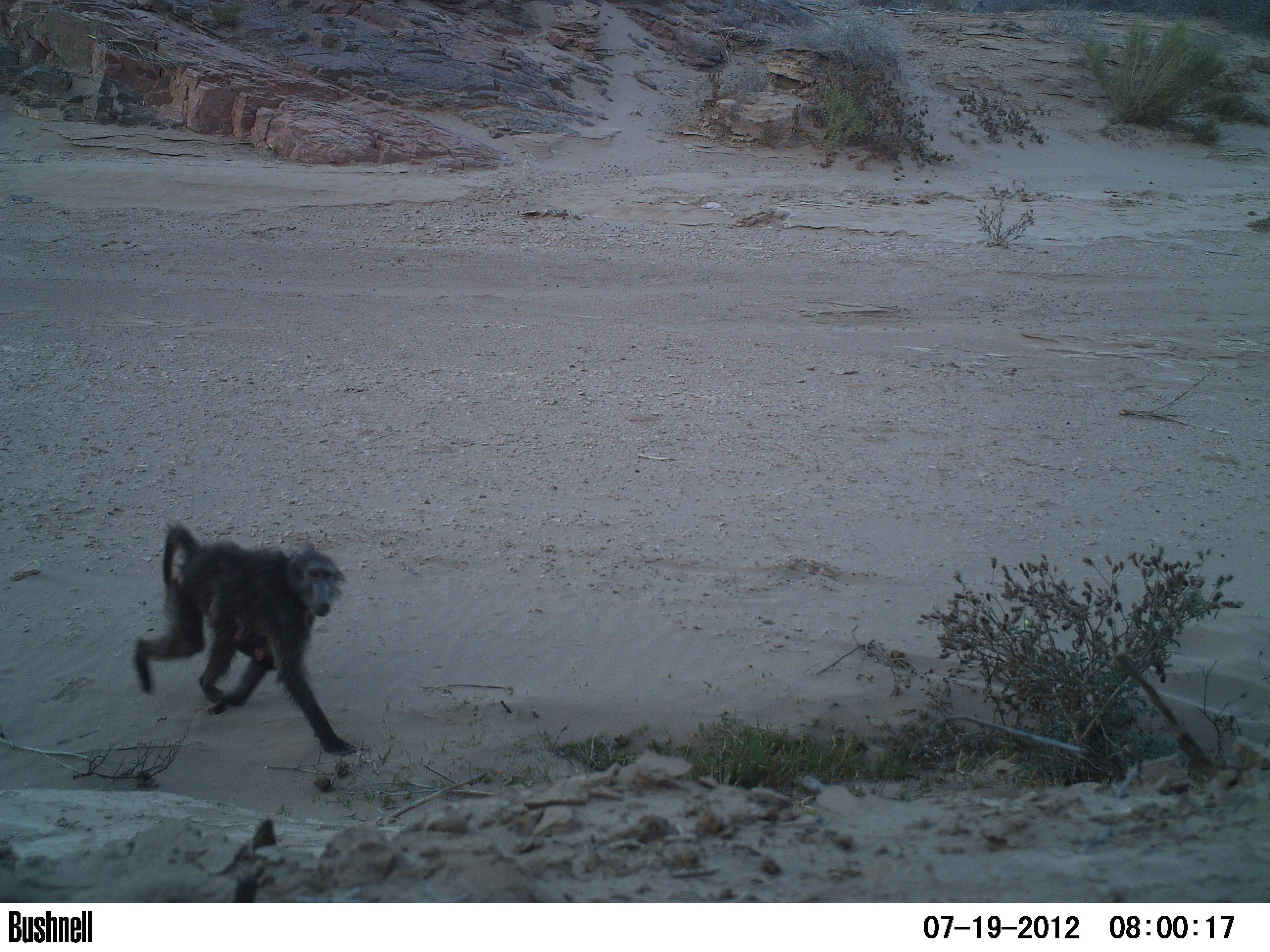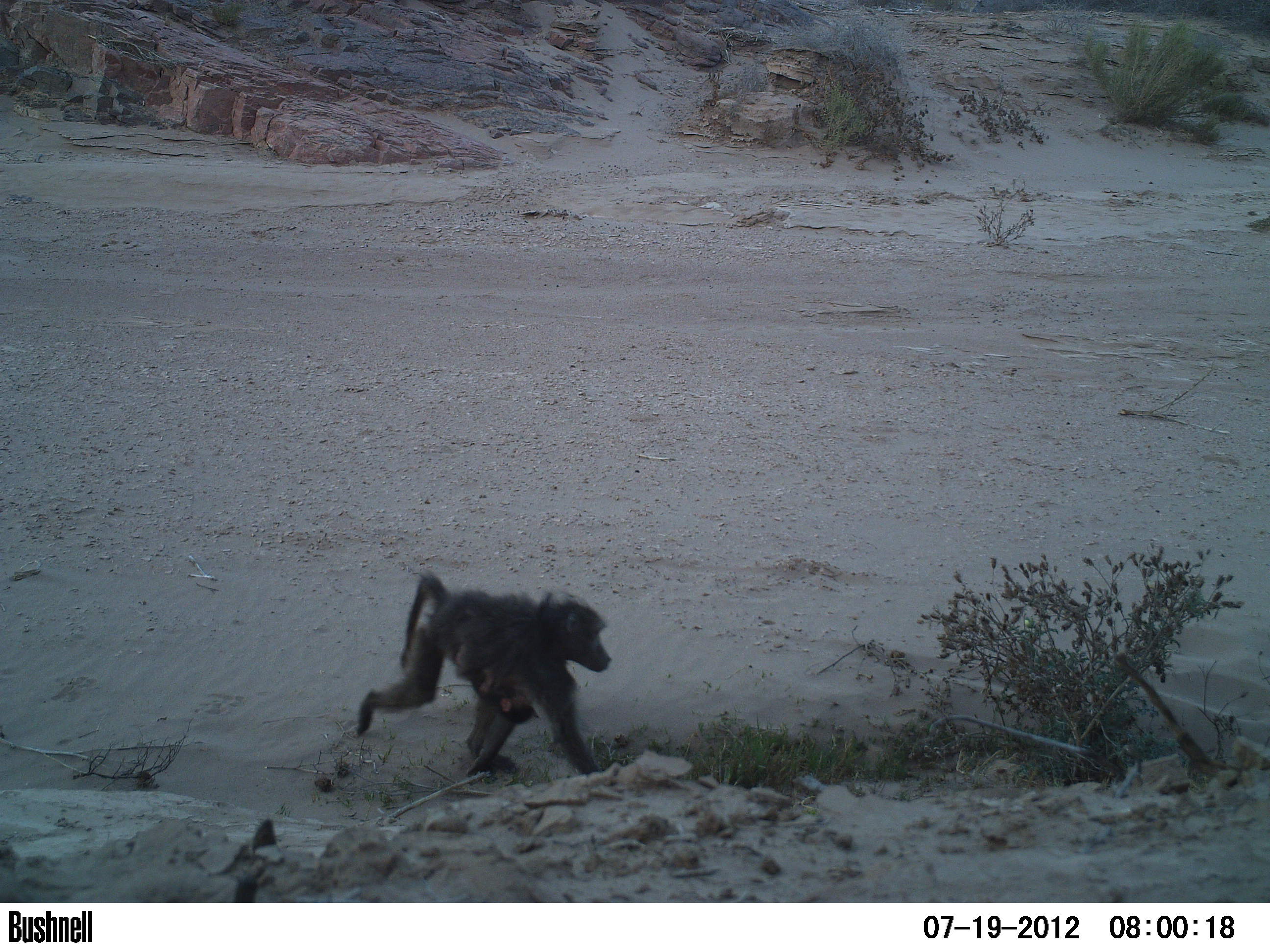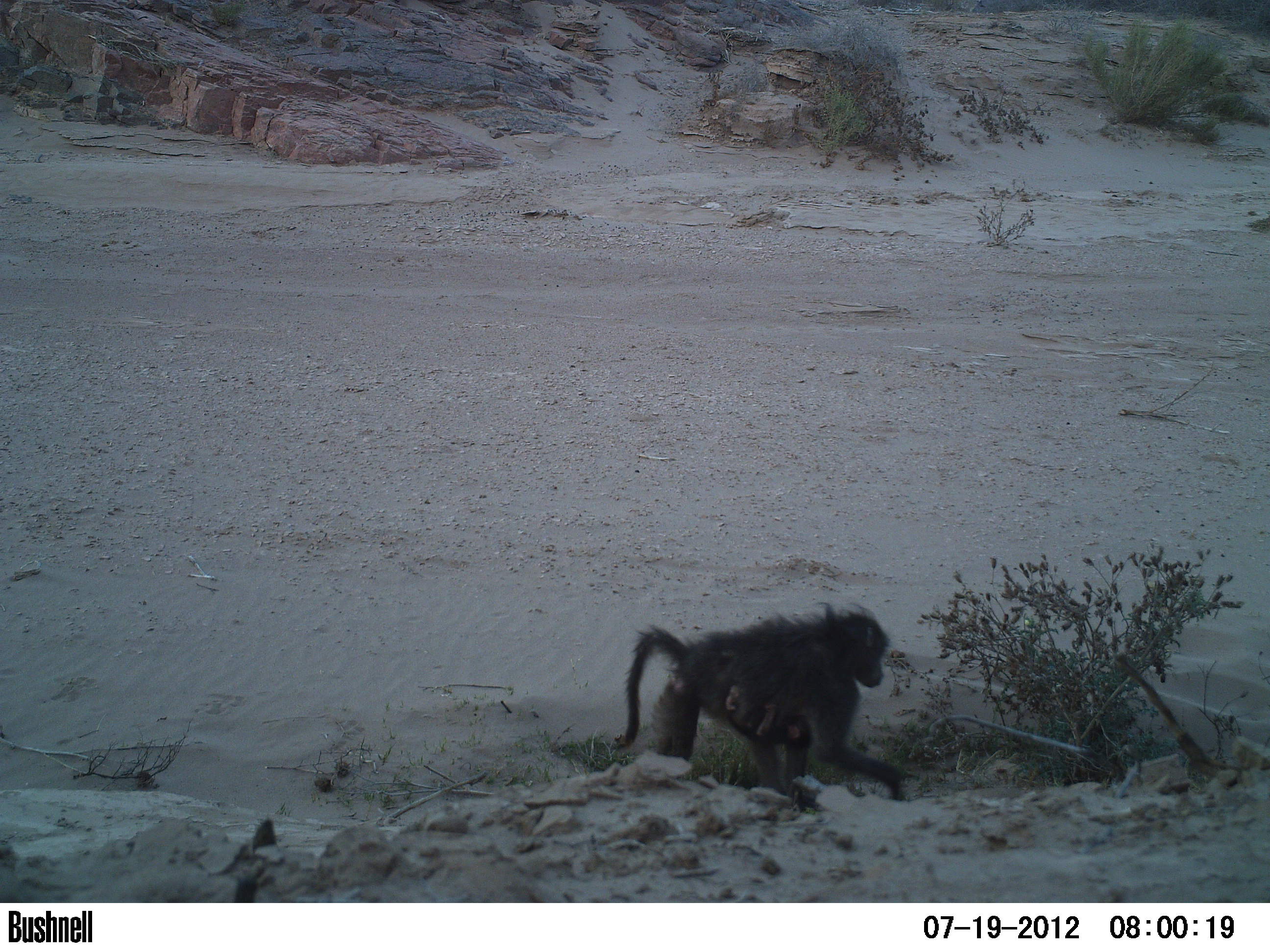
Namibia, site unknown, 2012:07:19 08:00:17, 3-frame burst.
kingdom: Animalia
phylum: Chordata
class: Mammalia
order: Primates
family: Cercopithecidae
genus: Papio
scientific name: Papio anubis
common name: olive baboon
Papio anubis (olive baboon).